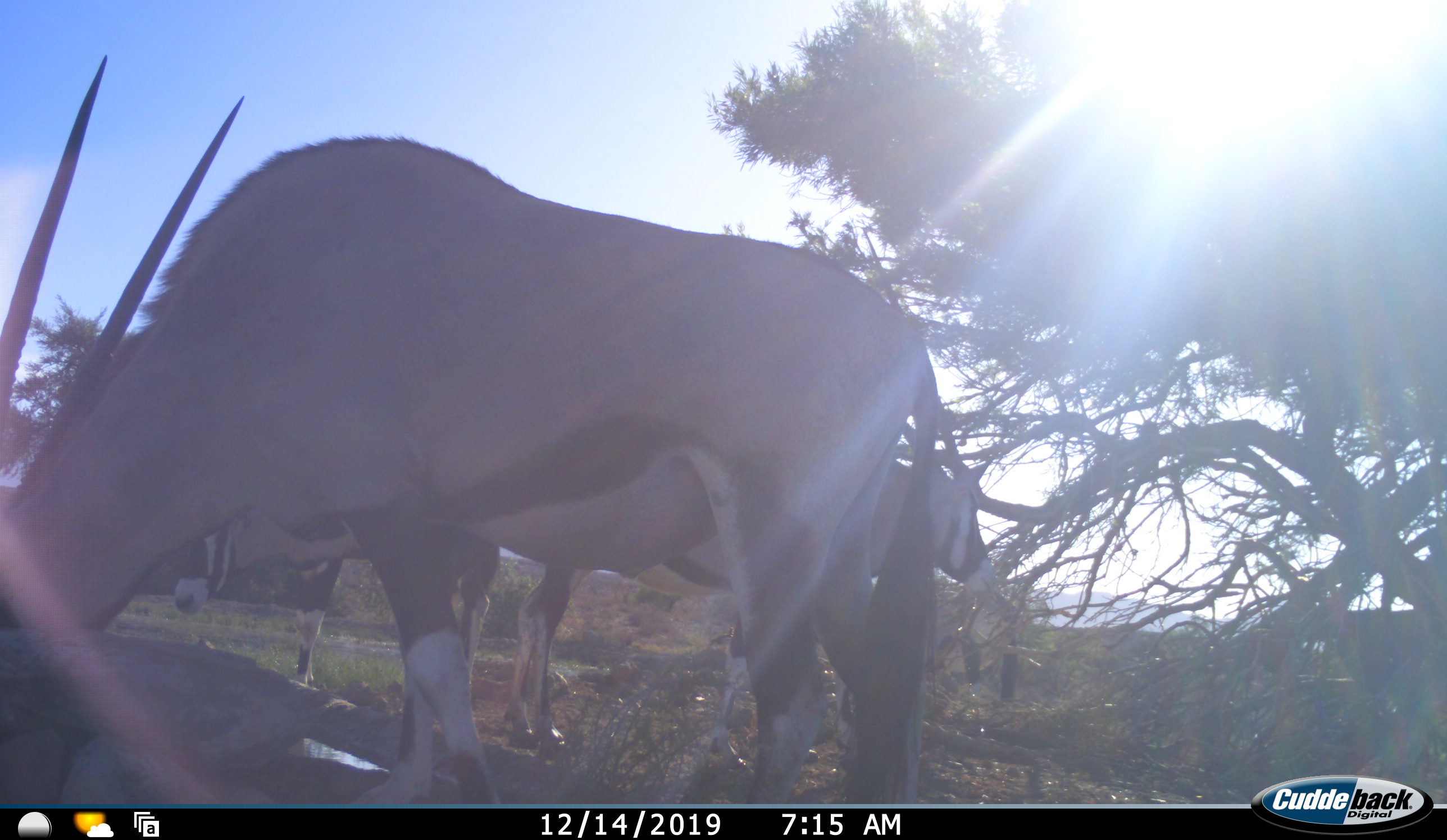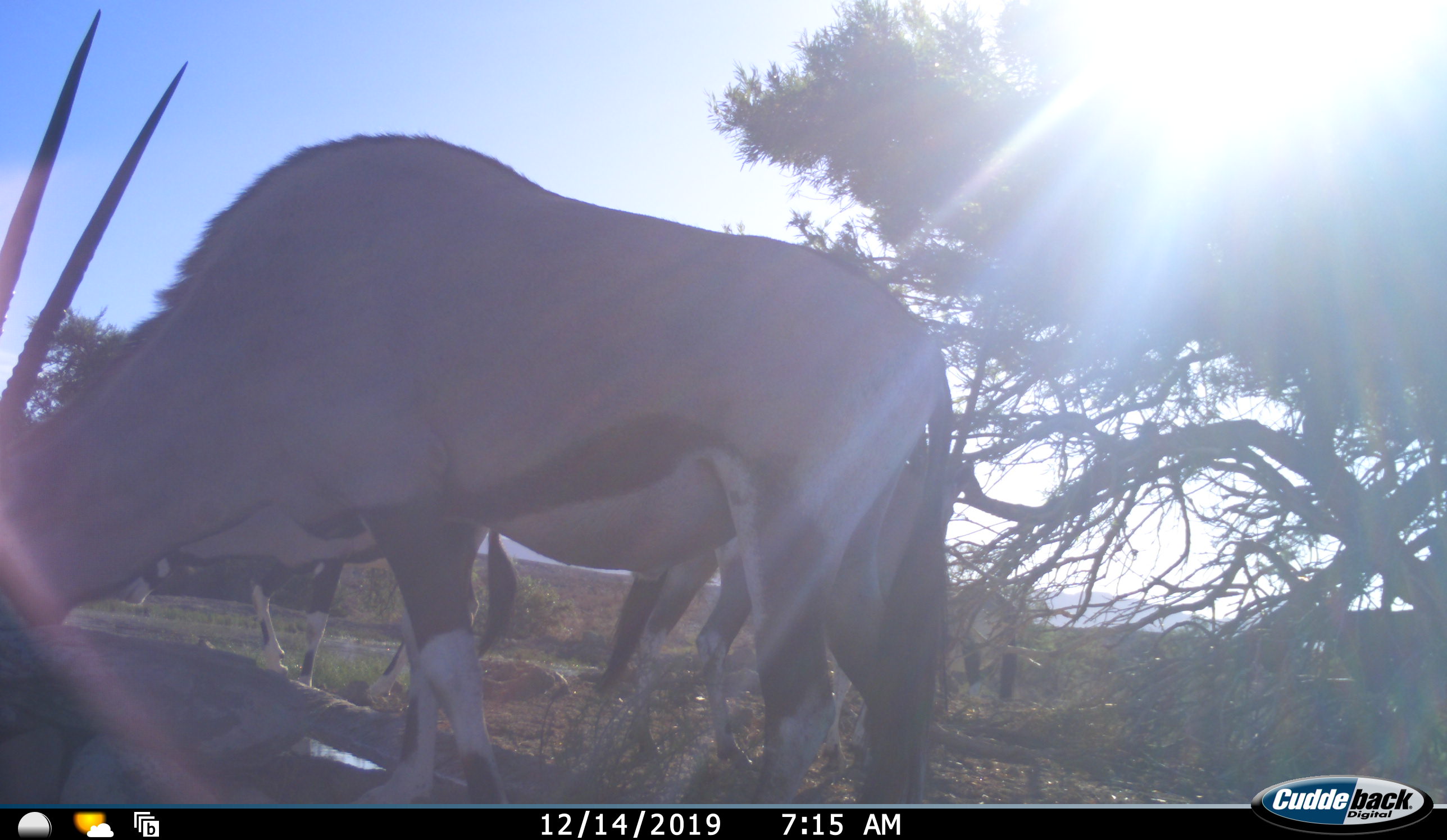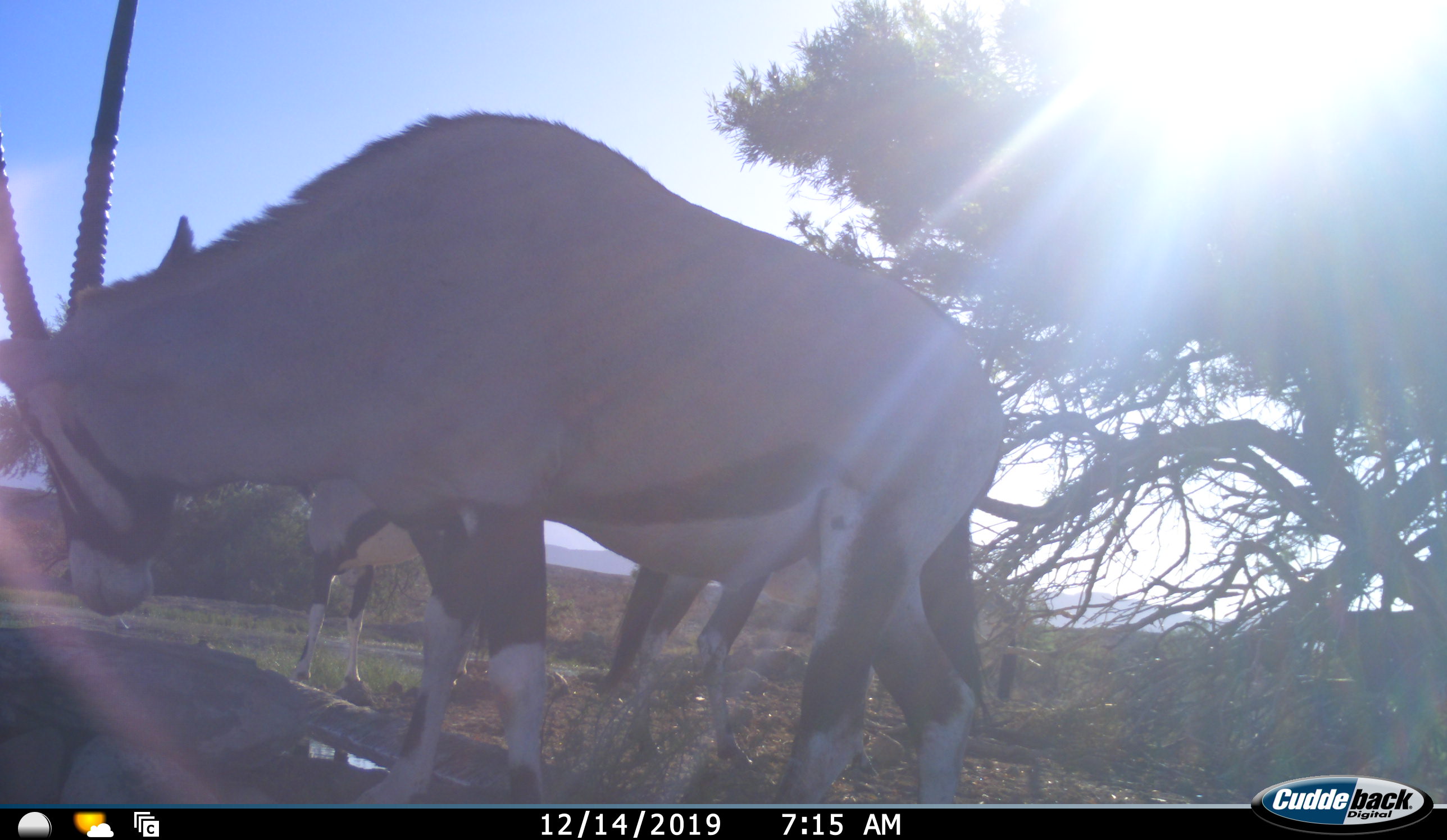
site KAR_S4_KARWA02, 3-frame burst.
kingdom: Animalia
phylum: Chordata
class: Mammalia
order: Artiodactyla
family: Bovidae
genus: Oryx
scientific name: Oryx gazella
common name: gemsbok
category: oryx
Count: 3.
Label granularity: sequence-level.